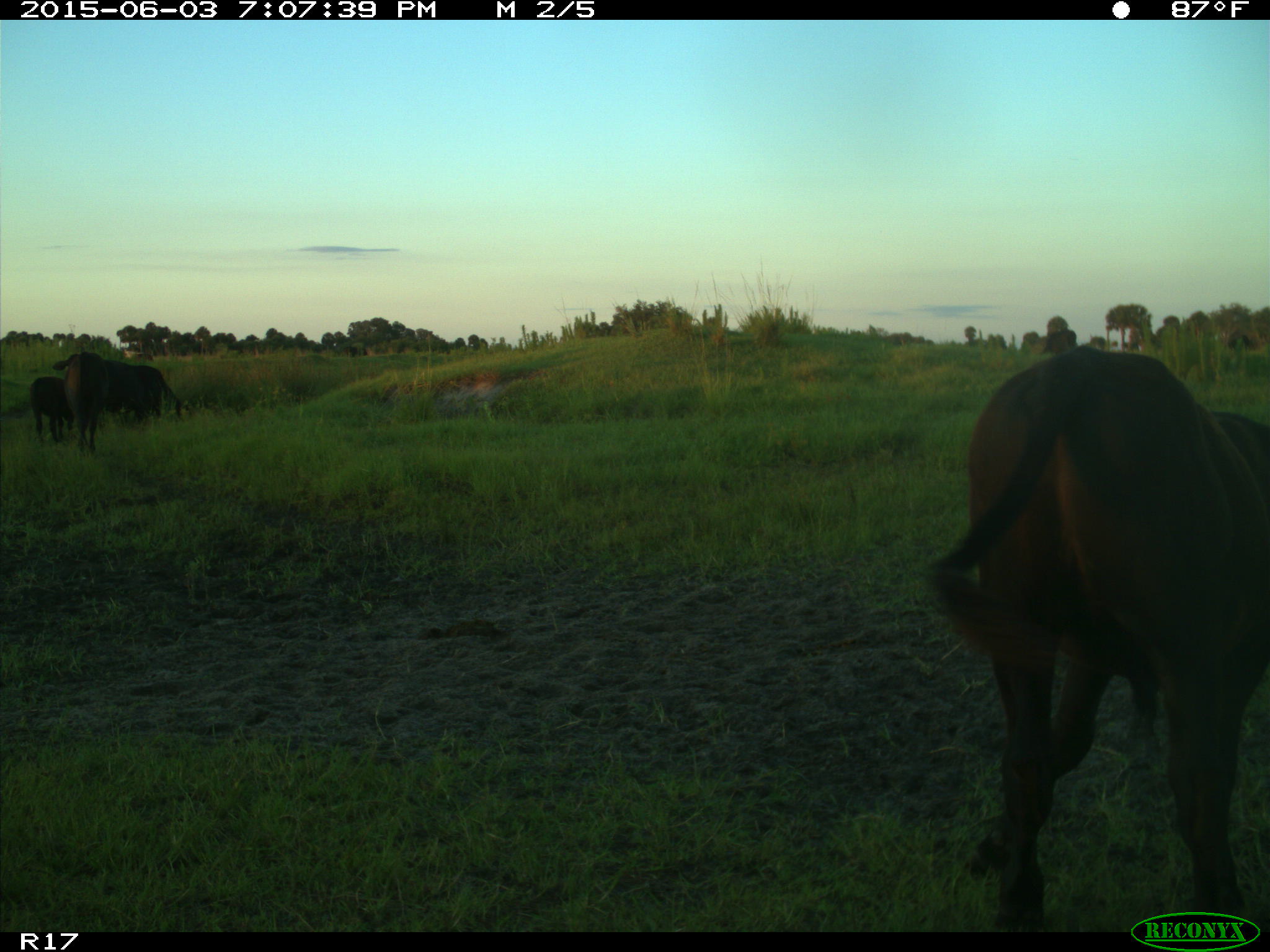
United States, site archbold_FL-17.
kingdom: Animalia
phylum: Chordata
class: Mammalia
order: Artiodactyla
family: Bovidae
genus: Bos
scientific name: Bos taurus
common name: domestic cow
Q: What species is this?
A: Bos taurus (domestic cow).